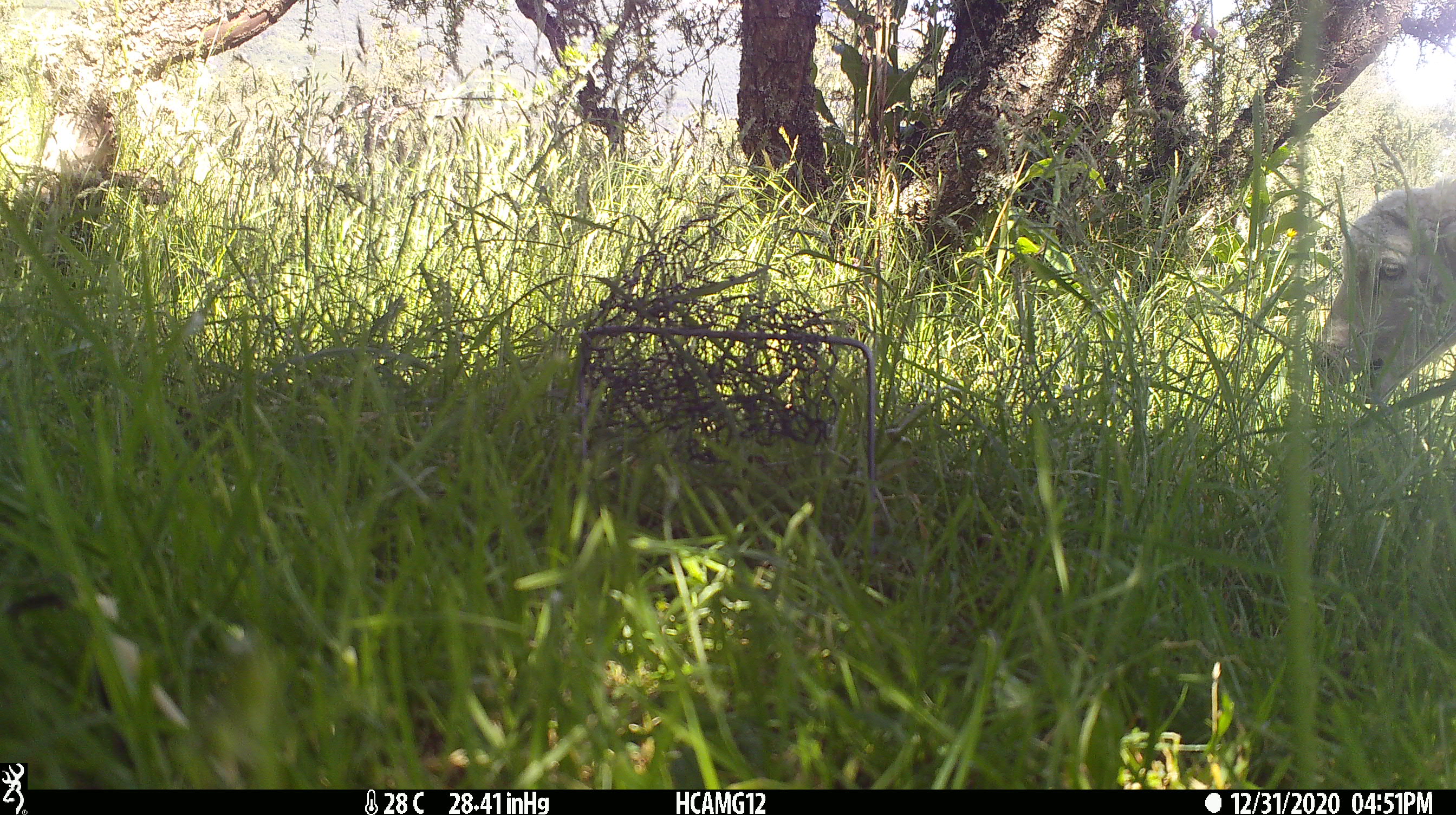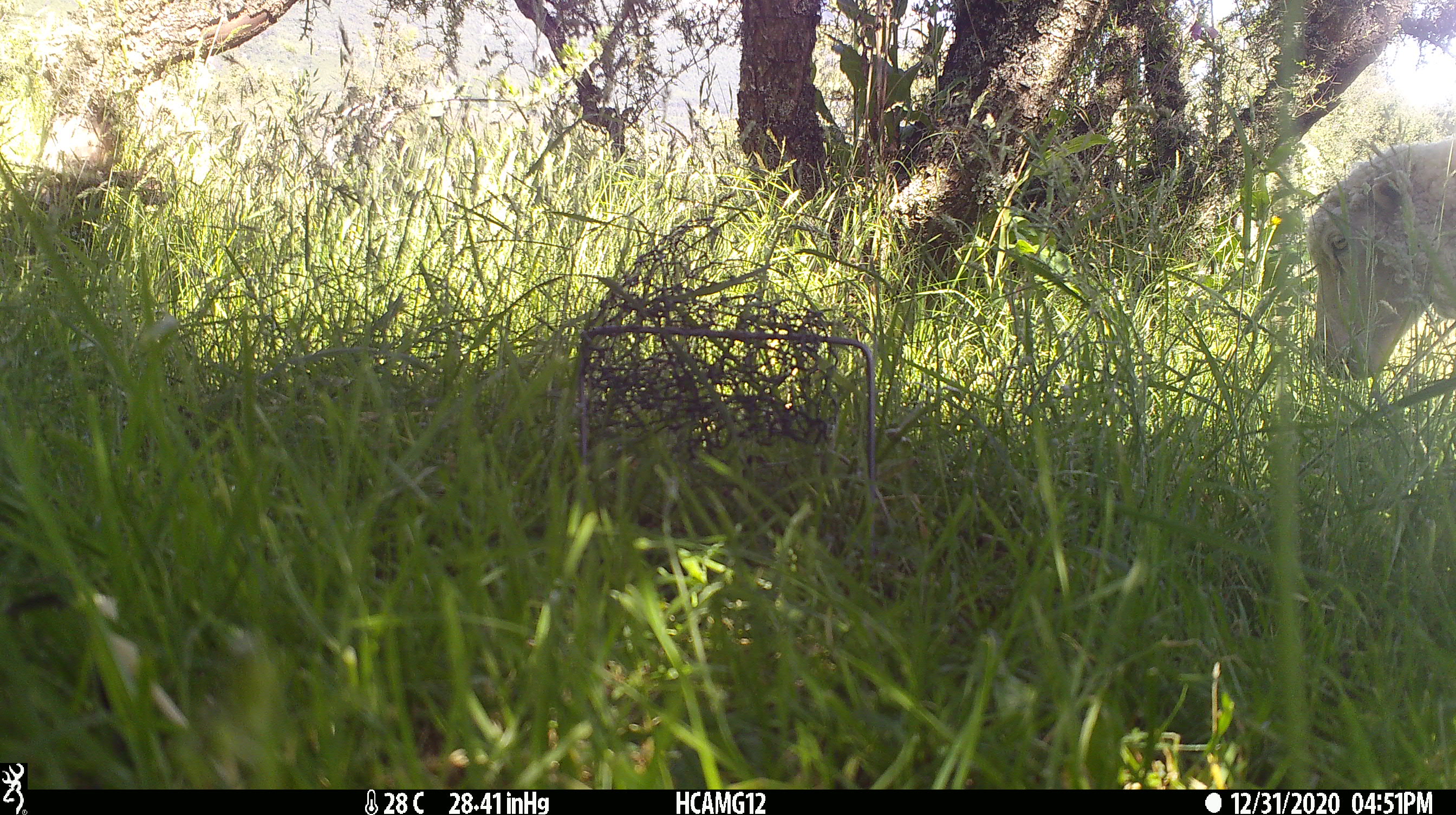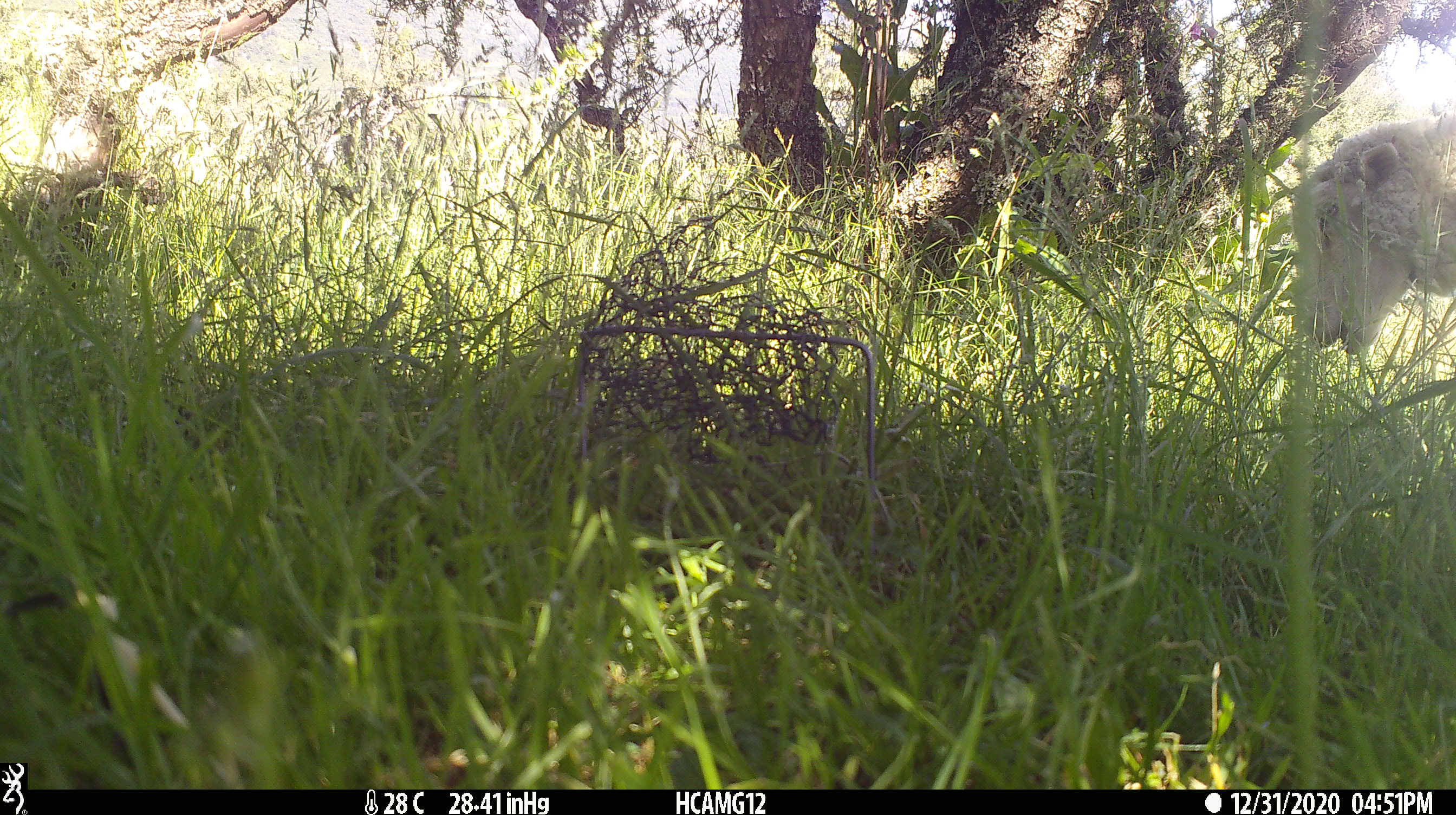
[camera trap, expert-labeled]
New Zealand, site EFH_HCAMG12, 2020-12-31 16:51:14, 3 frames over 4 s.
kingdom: Animalia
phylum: Chordata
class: Mammalia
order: Artiodactyla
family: Bovidae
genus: Ovis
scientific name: Ovis aries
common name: domestic sheep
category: sheep